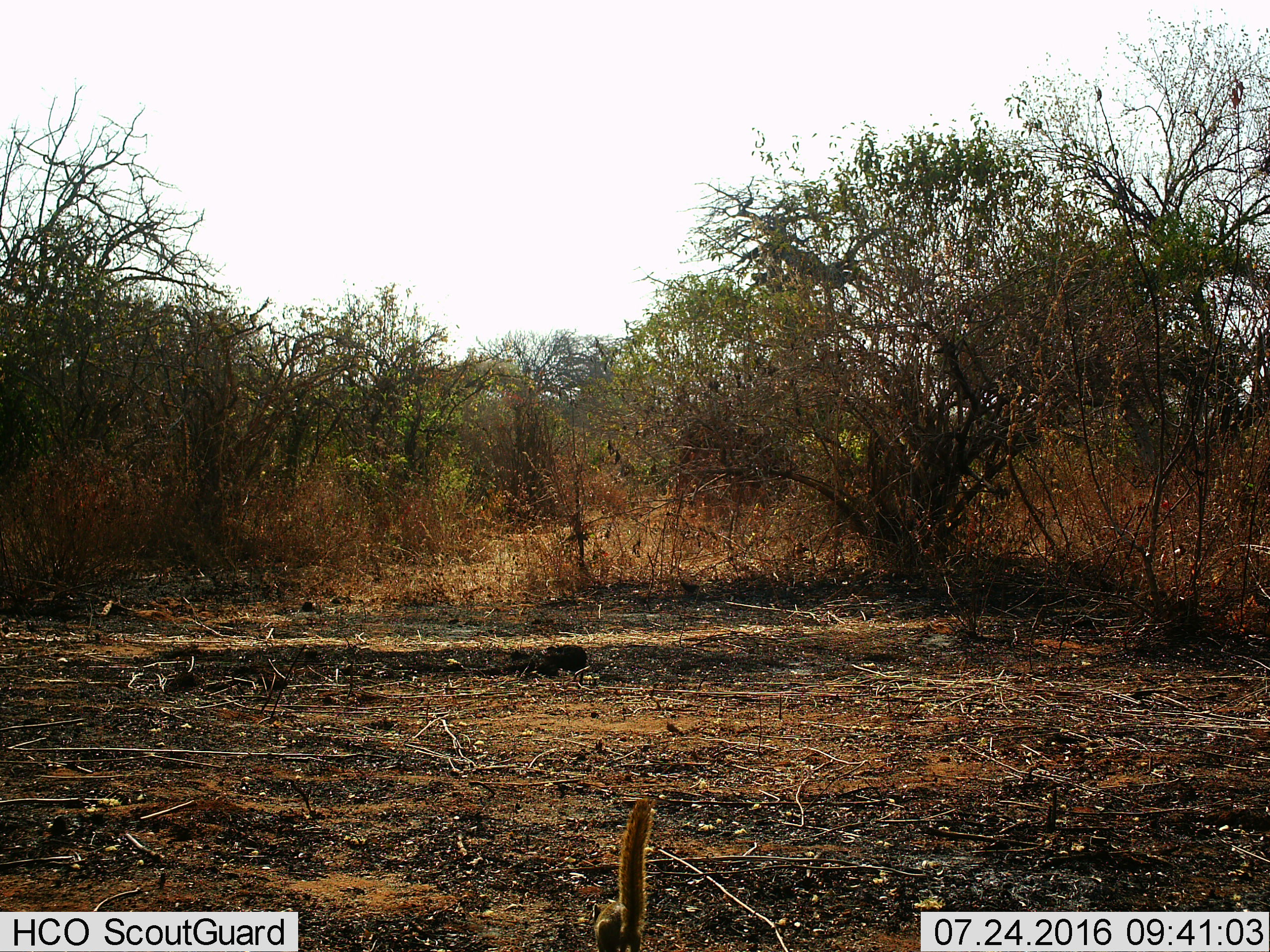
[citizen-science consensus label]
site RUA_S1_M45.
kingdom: Animalia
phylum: Chordata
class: Mammalia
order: Rodentia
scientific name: Rodentia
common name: rodent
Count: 1.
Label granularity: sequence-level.